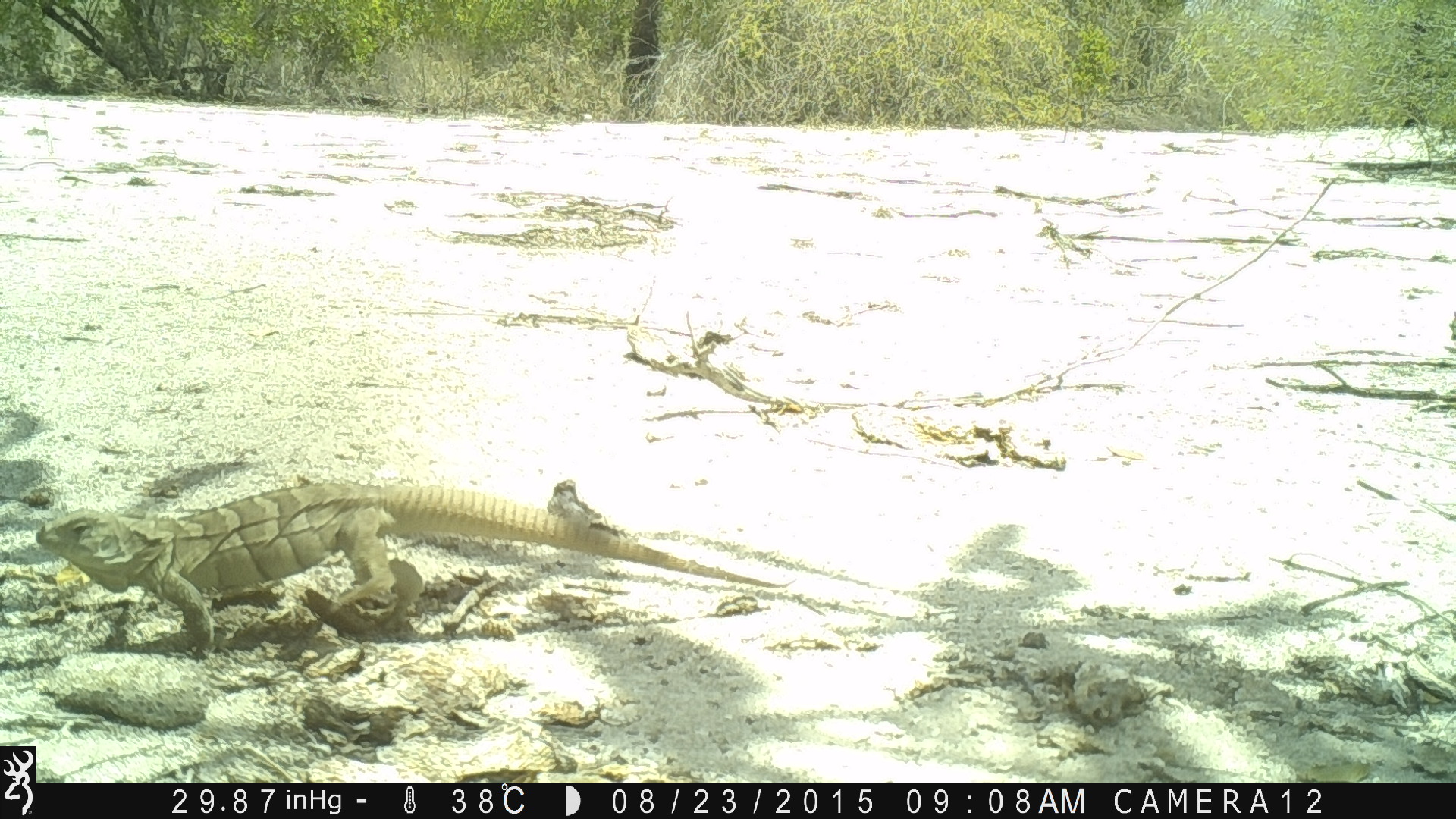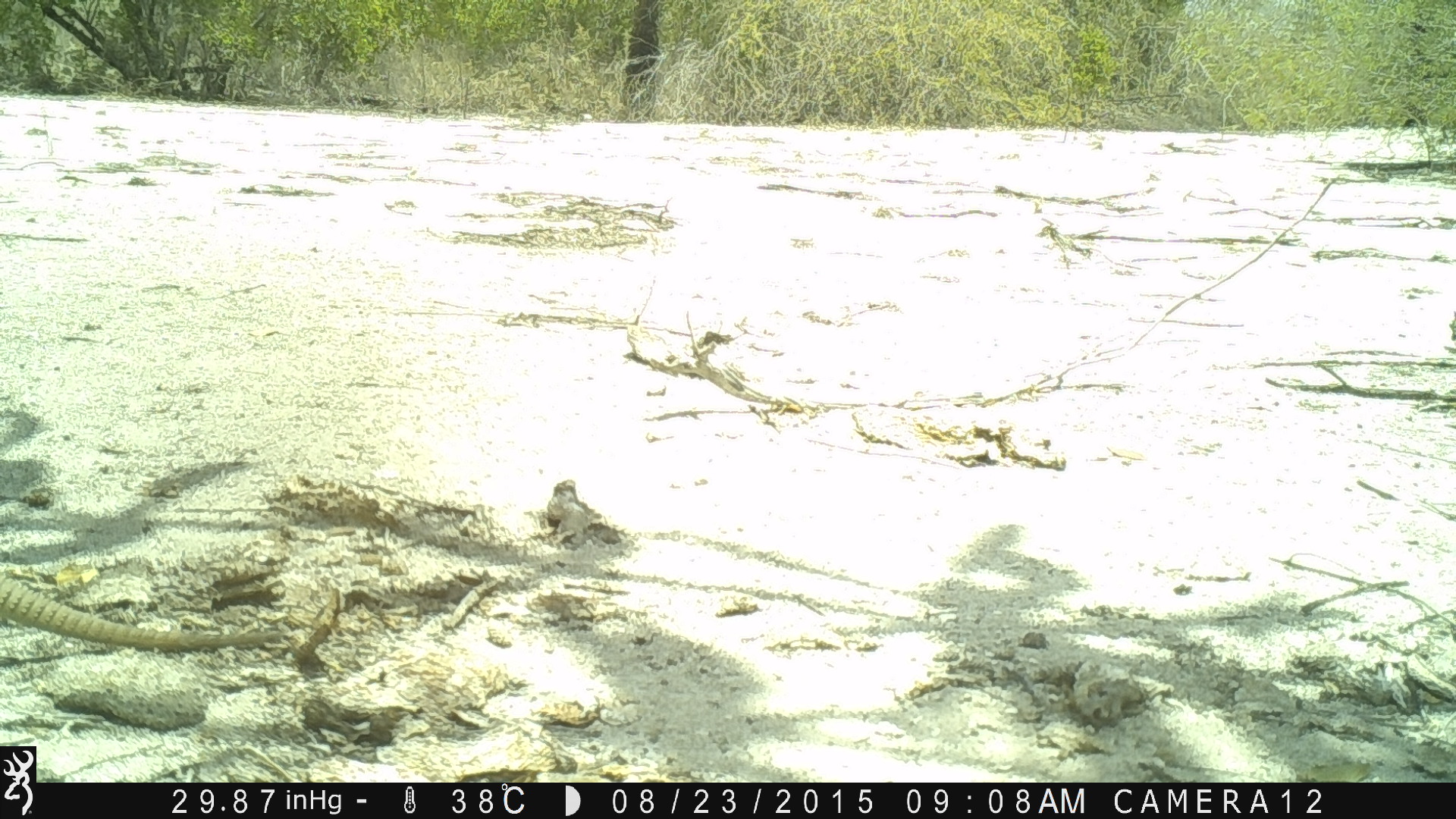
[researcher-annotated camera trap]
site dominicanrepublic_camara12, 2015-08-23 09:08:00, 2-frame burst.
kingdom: Animalia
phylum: Chordata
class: Reptilia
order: Squamata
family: Iguanidae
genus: Iguana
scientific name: Iguana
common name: typical iguanas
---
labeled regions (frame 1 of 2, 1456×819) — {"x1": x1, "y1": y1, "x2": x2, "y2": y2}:
iguana: {"x1": 45, "y1": 473, "x2": 618, "y2": 657}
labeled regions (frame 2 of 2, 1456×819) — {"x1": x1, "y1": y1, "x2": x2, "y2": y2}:
iguana: {"x1": 0, "y1": 558, "x2": 287, "y2": 657}